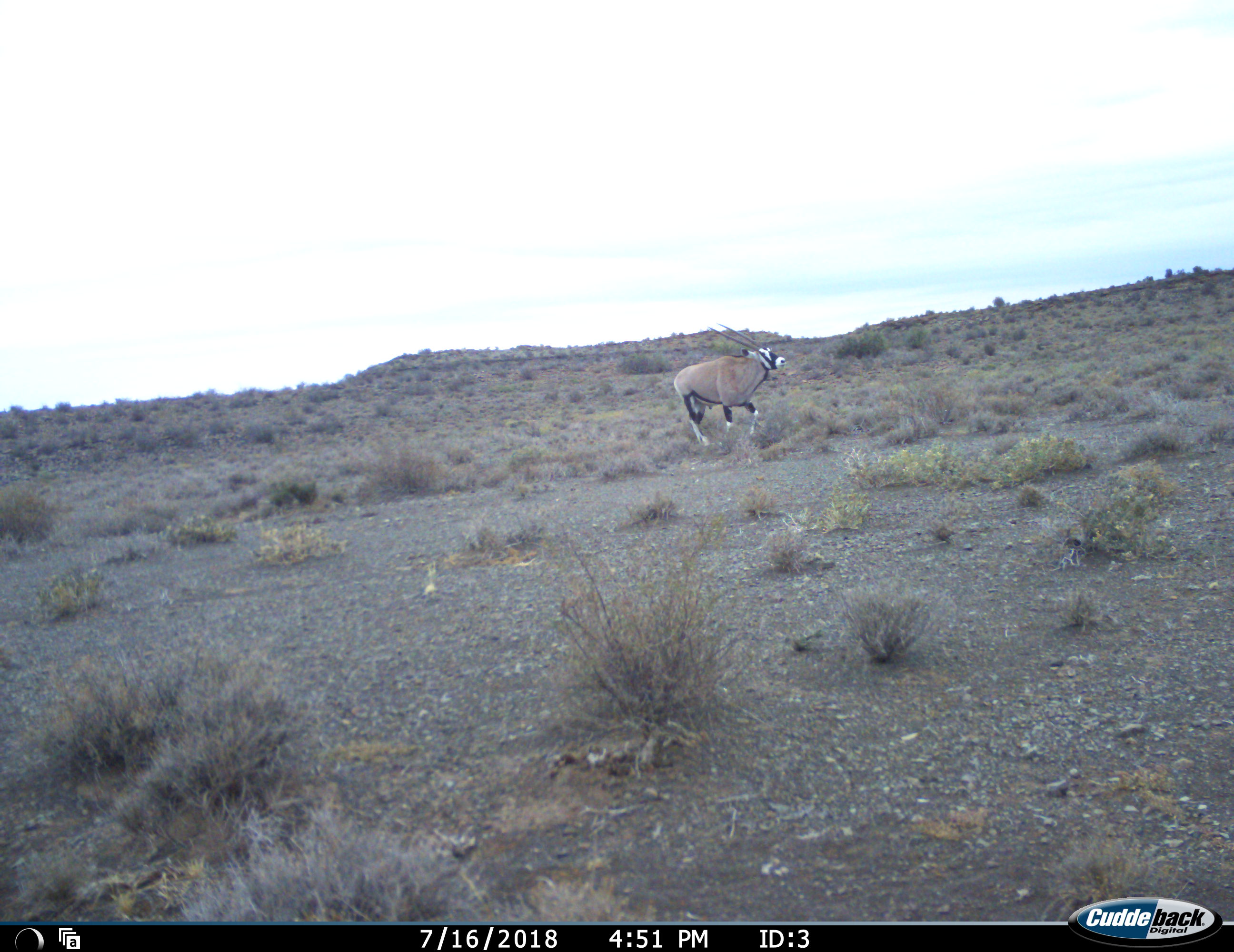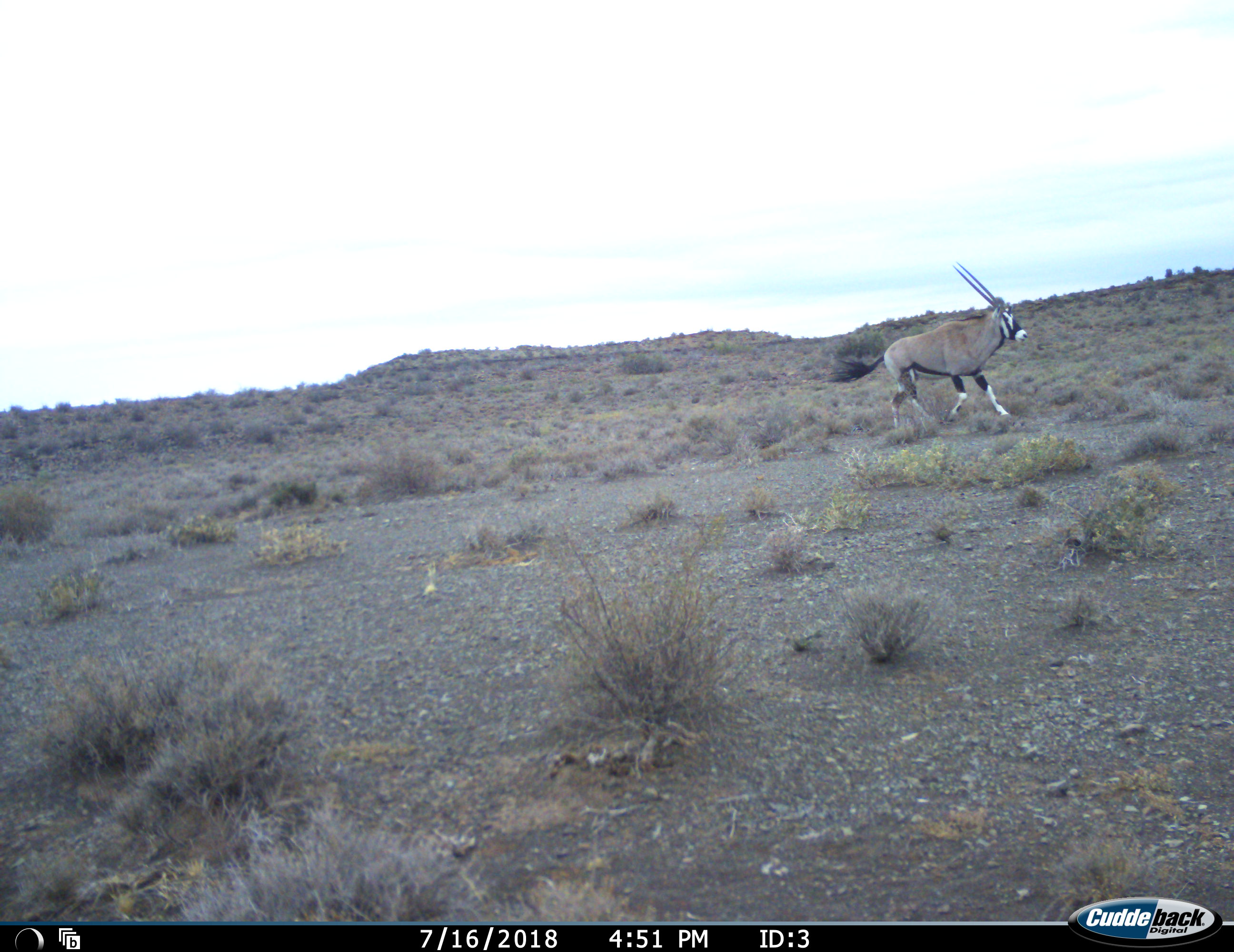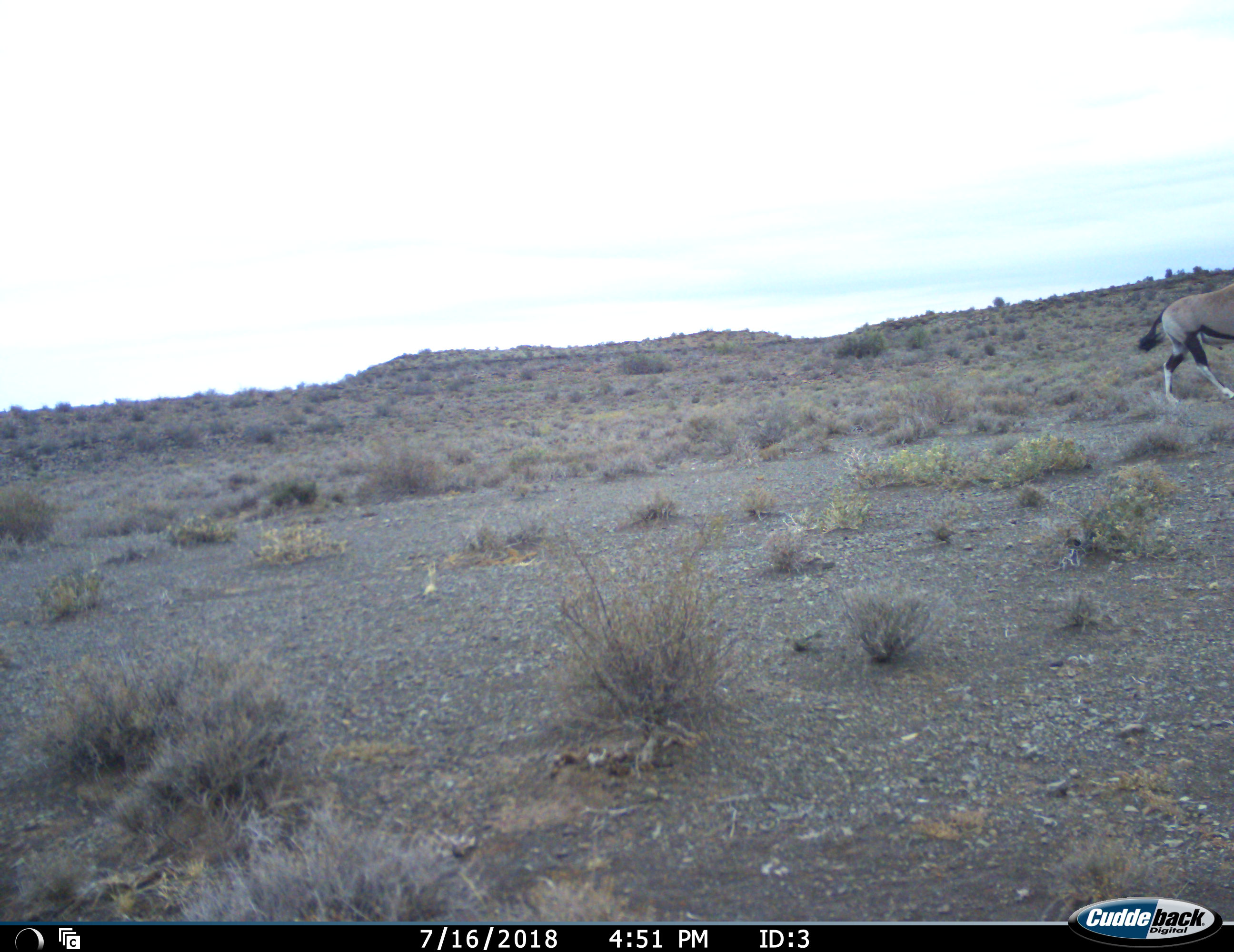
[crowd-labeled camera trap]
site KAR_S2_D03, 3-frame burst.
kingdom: Animalia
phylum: Chordata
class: Mammalia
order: Artiodactyla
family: Bovidae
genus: Oryx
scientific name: Oryx gazella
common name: gemsbok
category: oryx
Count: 1.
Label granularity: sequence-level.